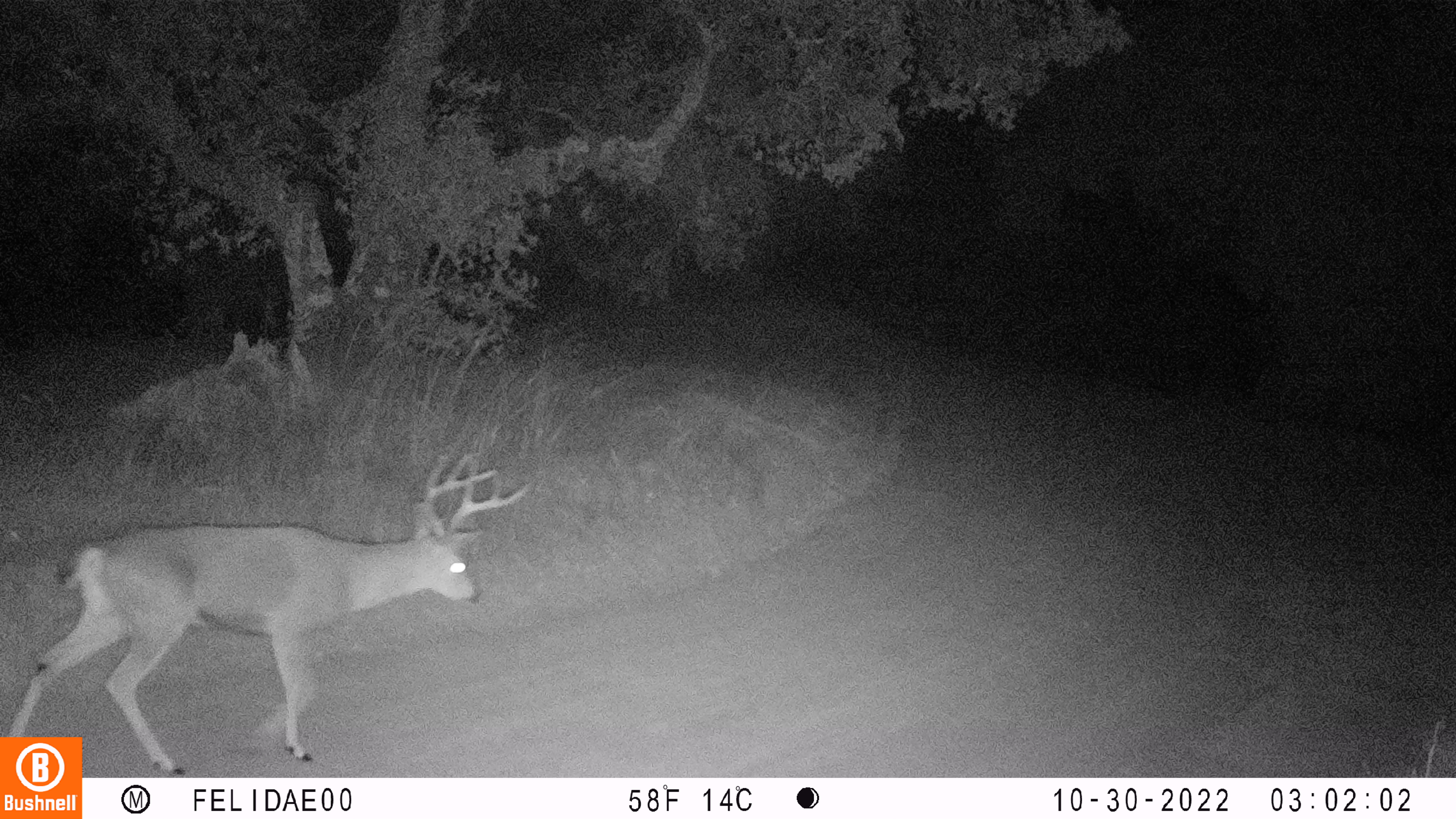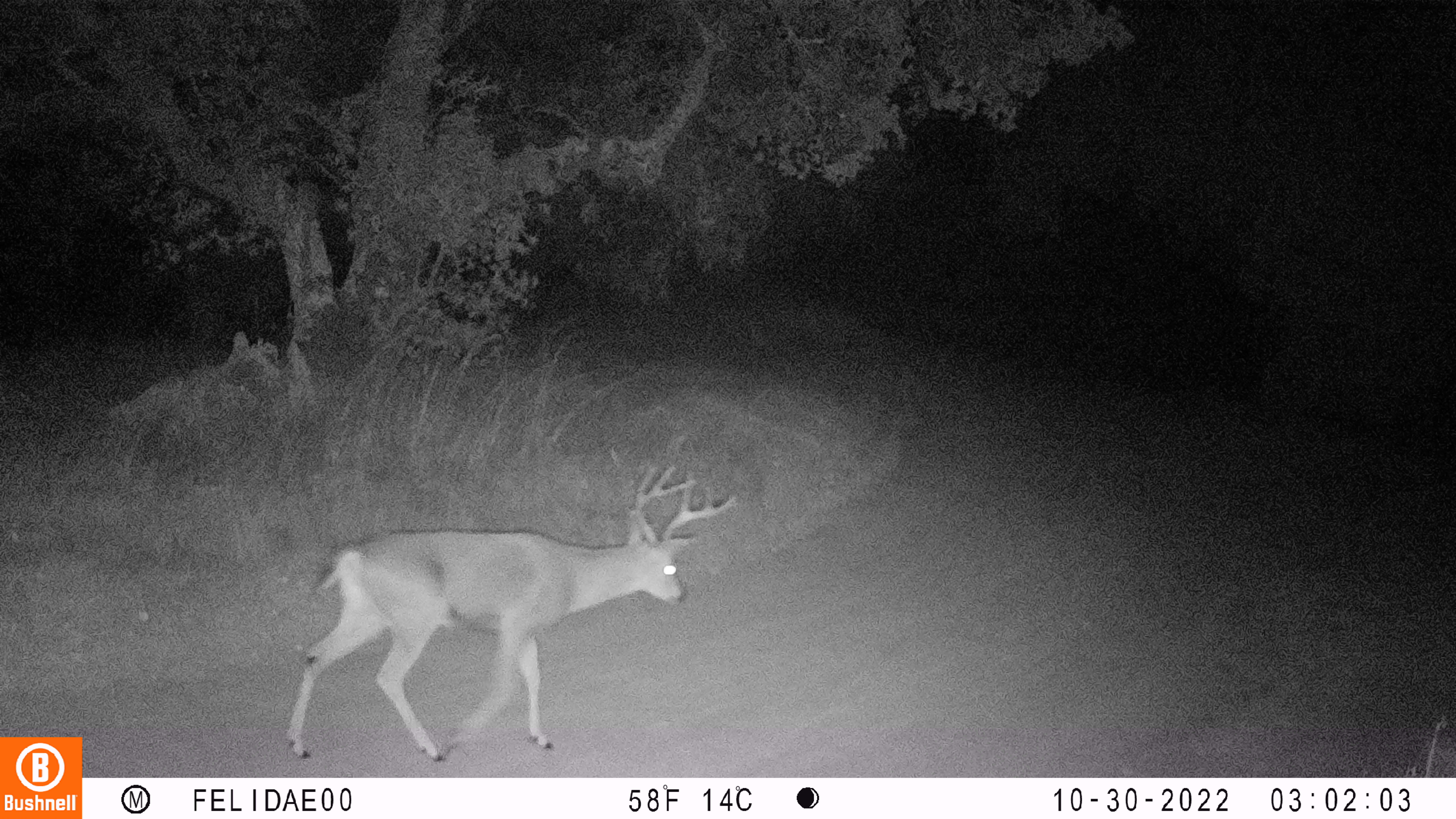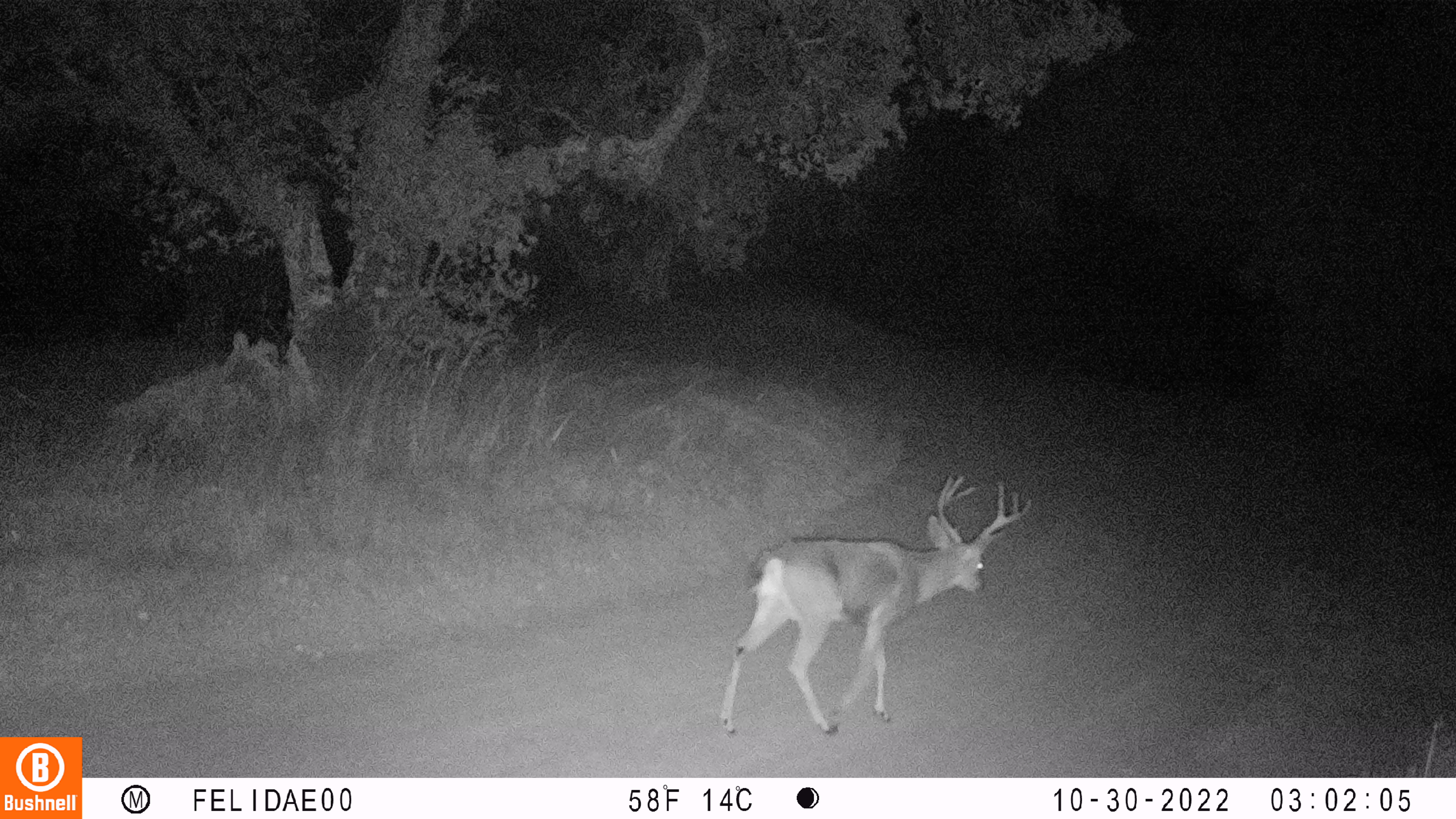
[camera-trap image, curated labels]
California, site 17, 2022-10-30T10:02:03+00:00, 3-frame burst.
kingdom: Animalia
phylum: Chordata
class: Mammalia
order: Artiodactyla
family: Cervidae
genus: Odocoileus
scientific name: Odocoileus hemionus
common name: mule deer